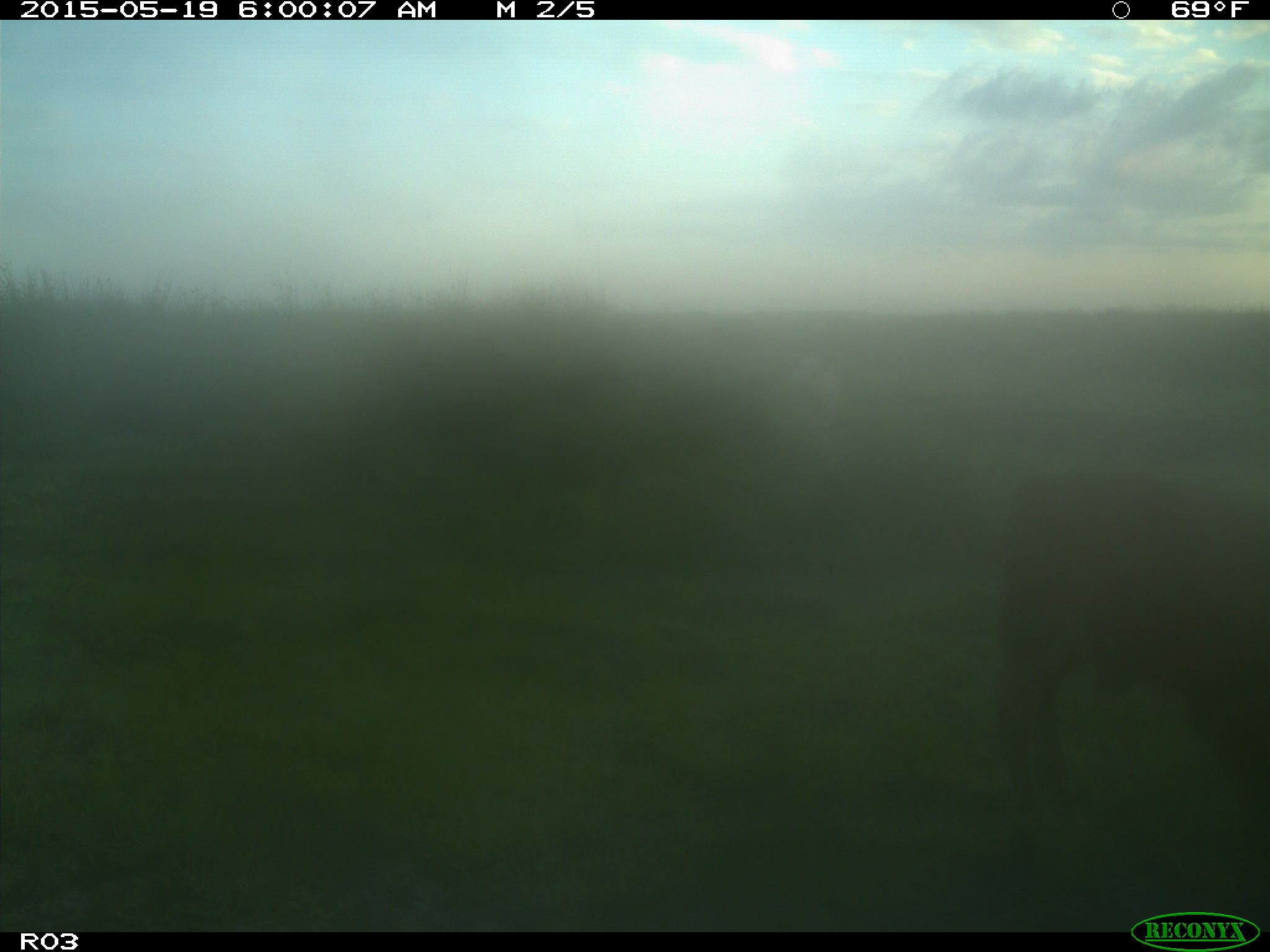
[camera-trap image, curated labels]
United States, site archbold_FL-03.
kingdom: Animalia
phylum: Chordata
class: Mammalia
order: Artiodactyla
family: Bovidae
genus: Bos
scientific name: Bos taurus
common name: domestic cow